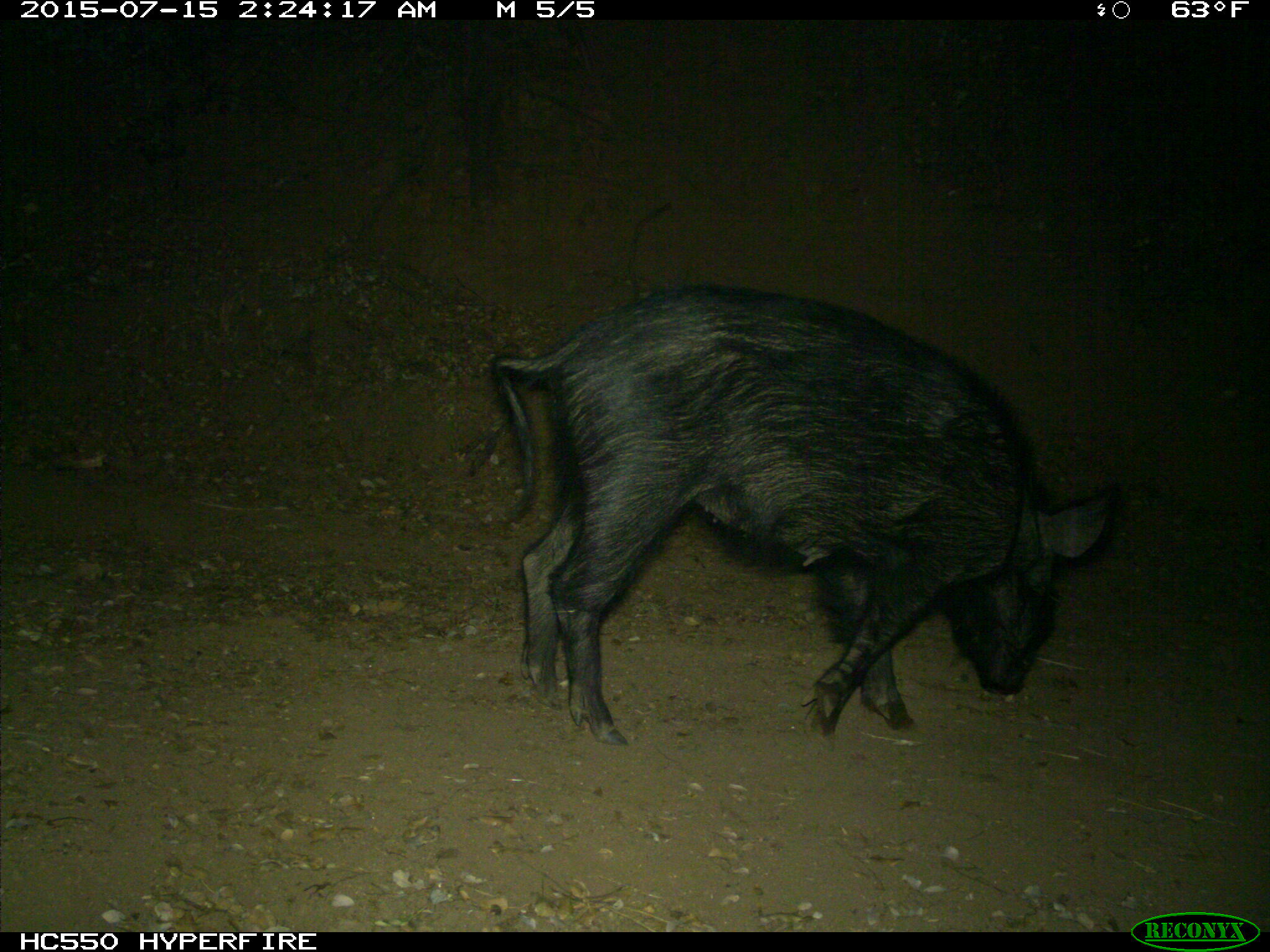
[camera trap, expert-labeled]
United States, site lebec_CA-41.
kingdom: Animalia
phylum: Chordata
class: Mammalia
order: Artiodactyla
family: Suidae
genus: Sus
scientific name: Sus scrofa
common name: wild boar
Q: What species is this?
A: Sus scrofa (wild boar).